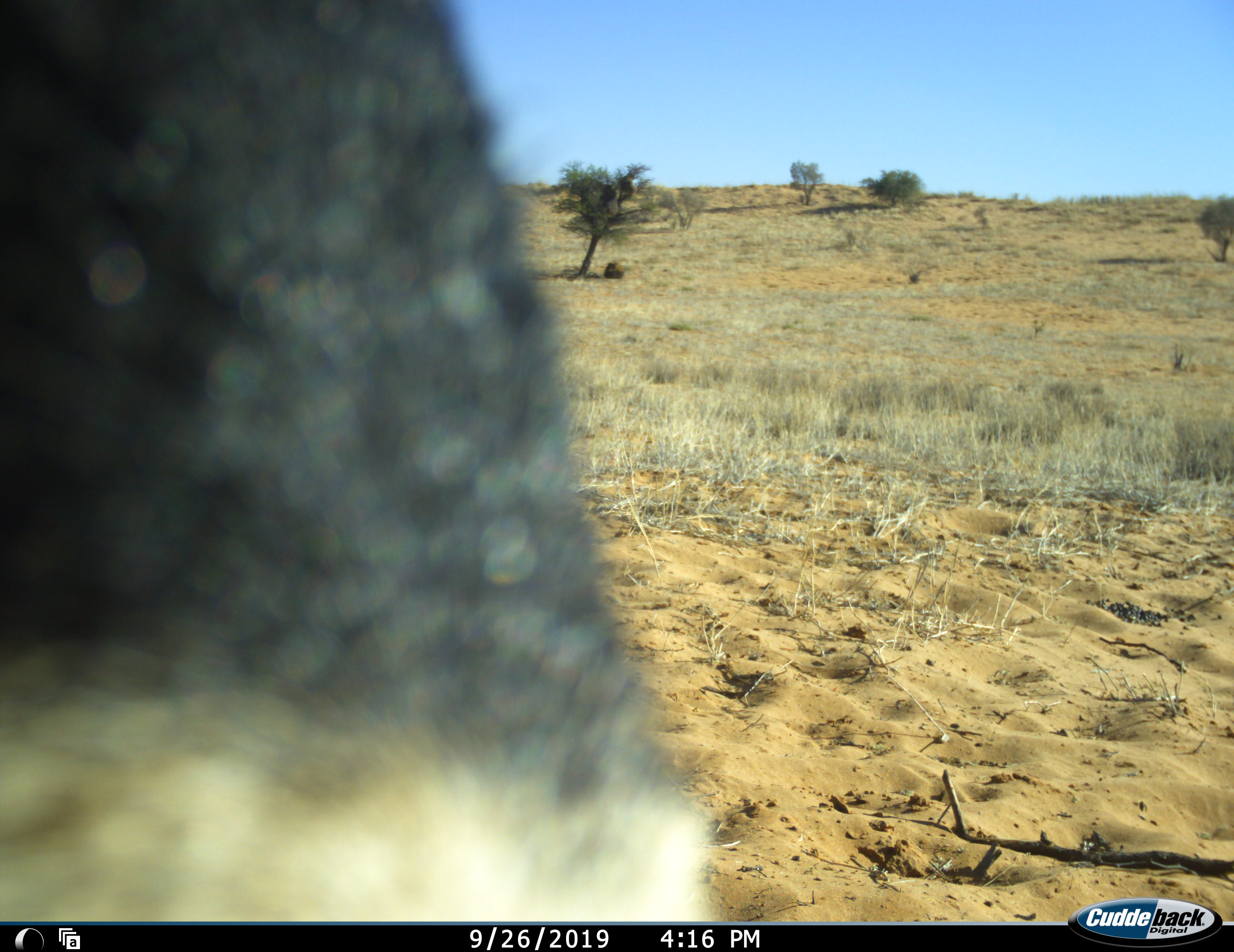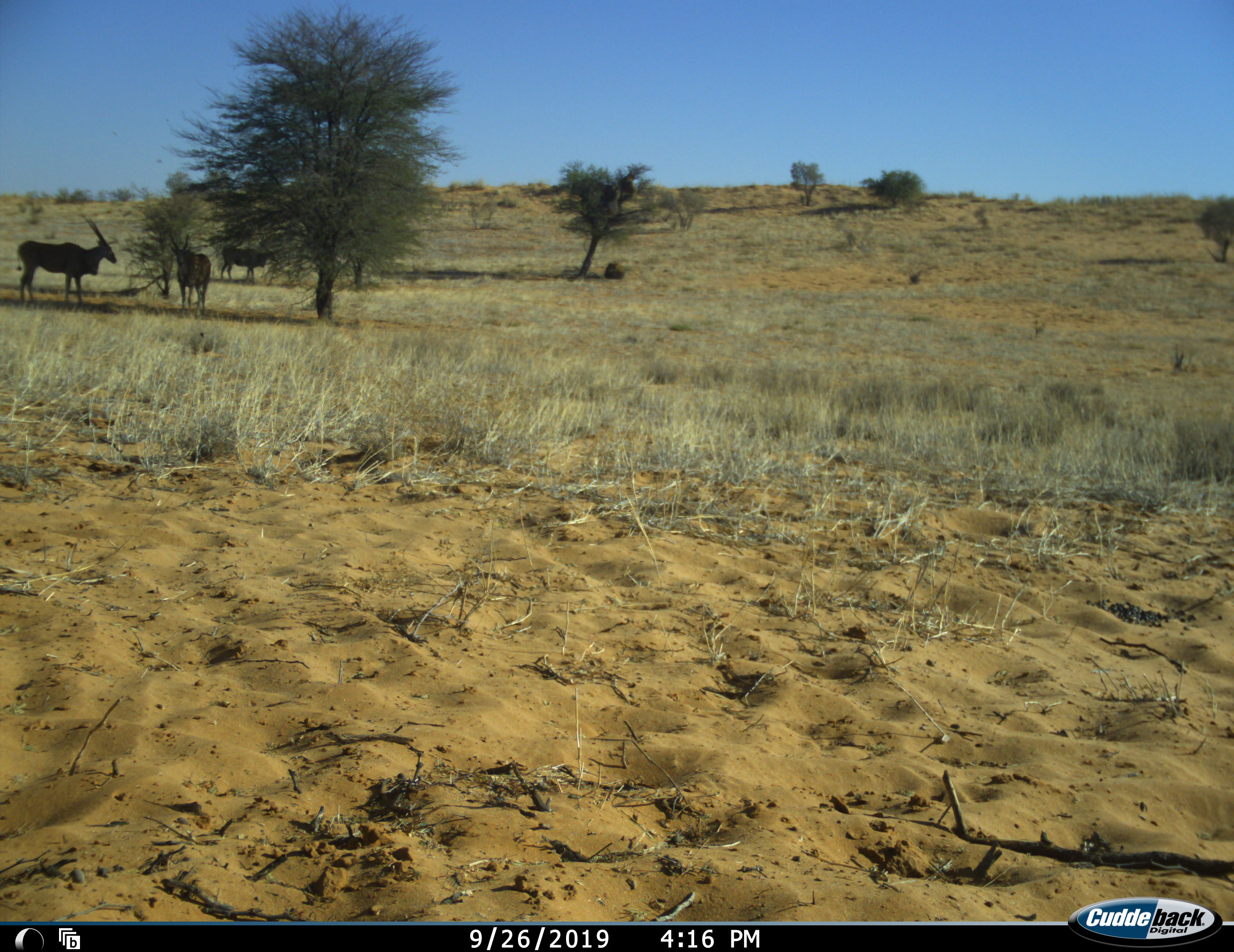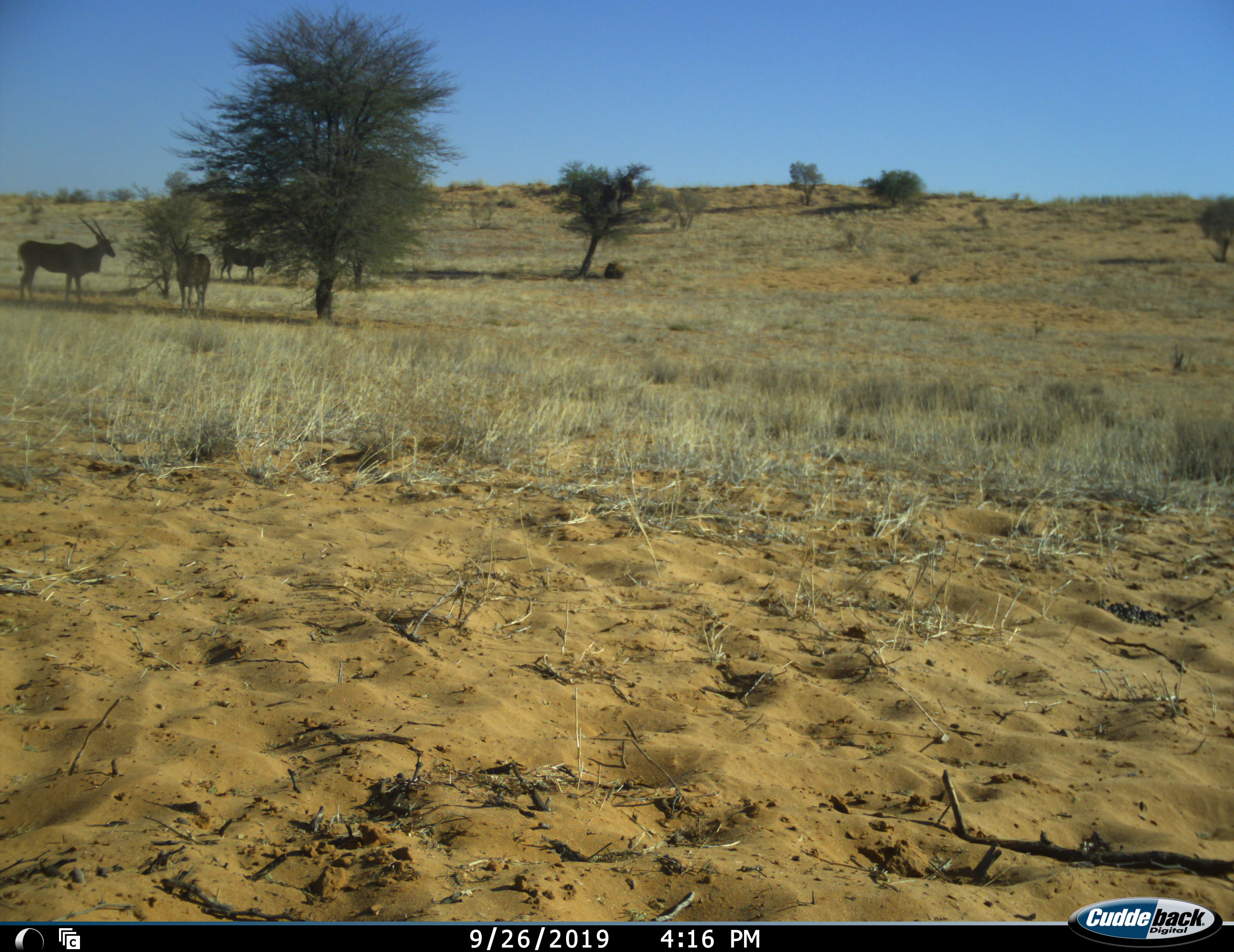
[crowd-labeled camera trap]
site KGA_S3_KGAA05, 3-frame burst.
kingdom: Animalia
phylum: Chordata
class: Mammalia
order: Artiodactyla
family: Bovidae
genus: Tragelaphus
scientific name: Tragelaphus oryx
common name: eland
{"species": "eland (Tragelaphus oryx)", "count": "3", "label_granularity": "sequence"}